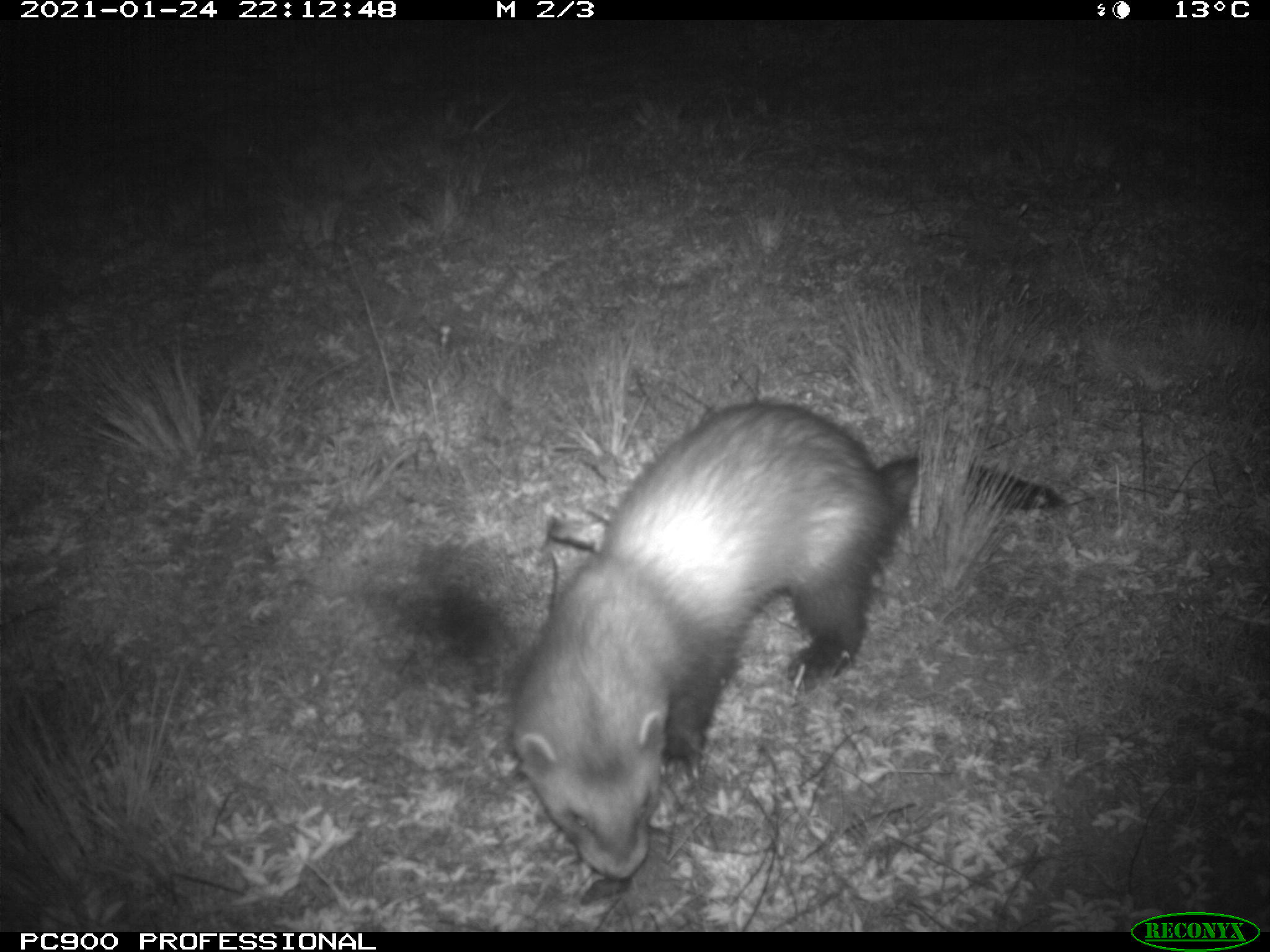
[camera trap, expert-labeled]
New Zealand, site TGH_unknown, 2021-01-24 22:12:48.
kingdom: Animalia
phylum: Chordata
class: Mammalia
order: Carnivora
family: Mustelidae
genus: Mustela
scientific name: Mustela furo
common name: ferret